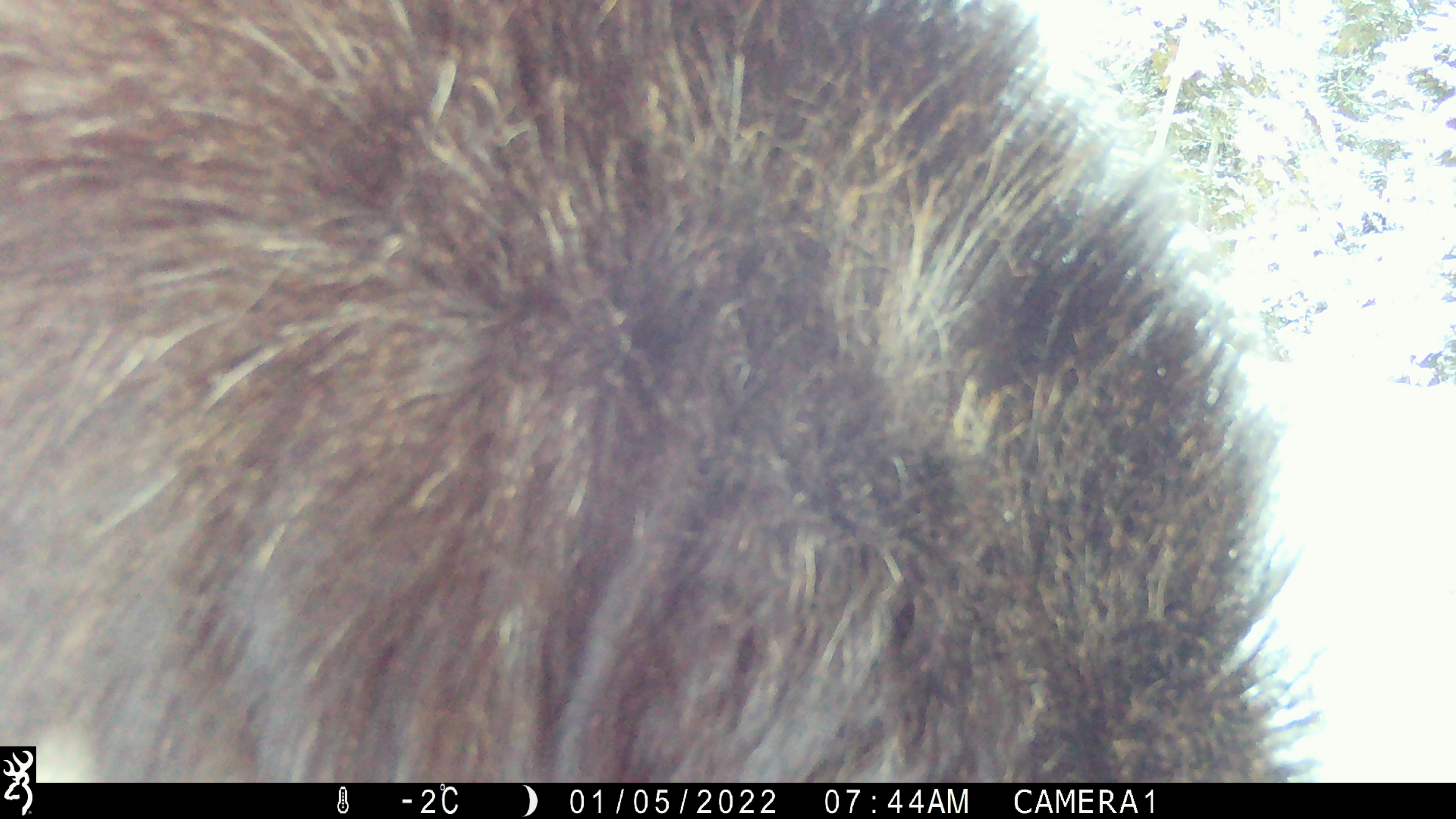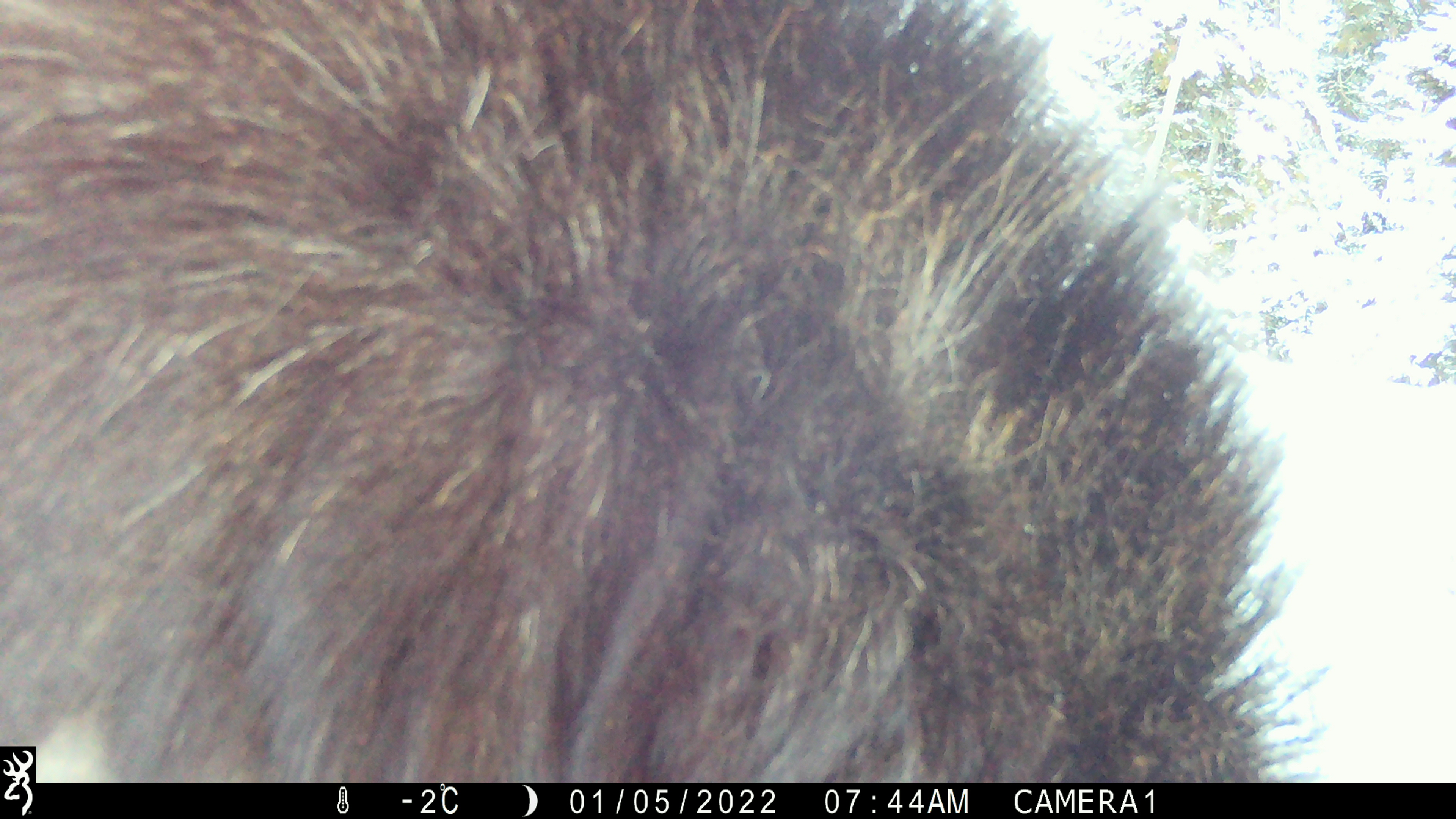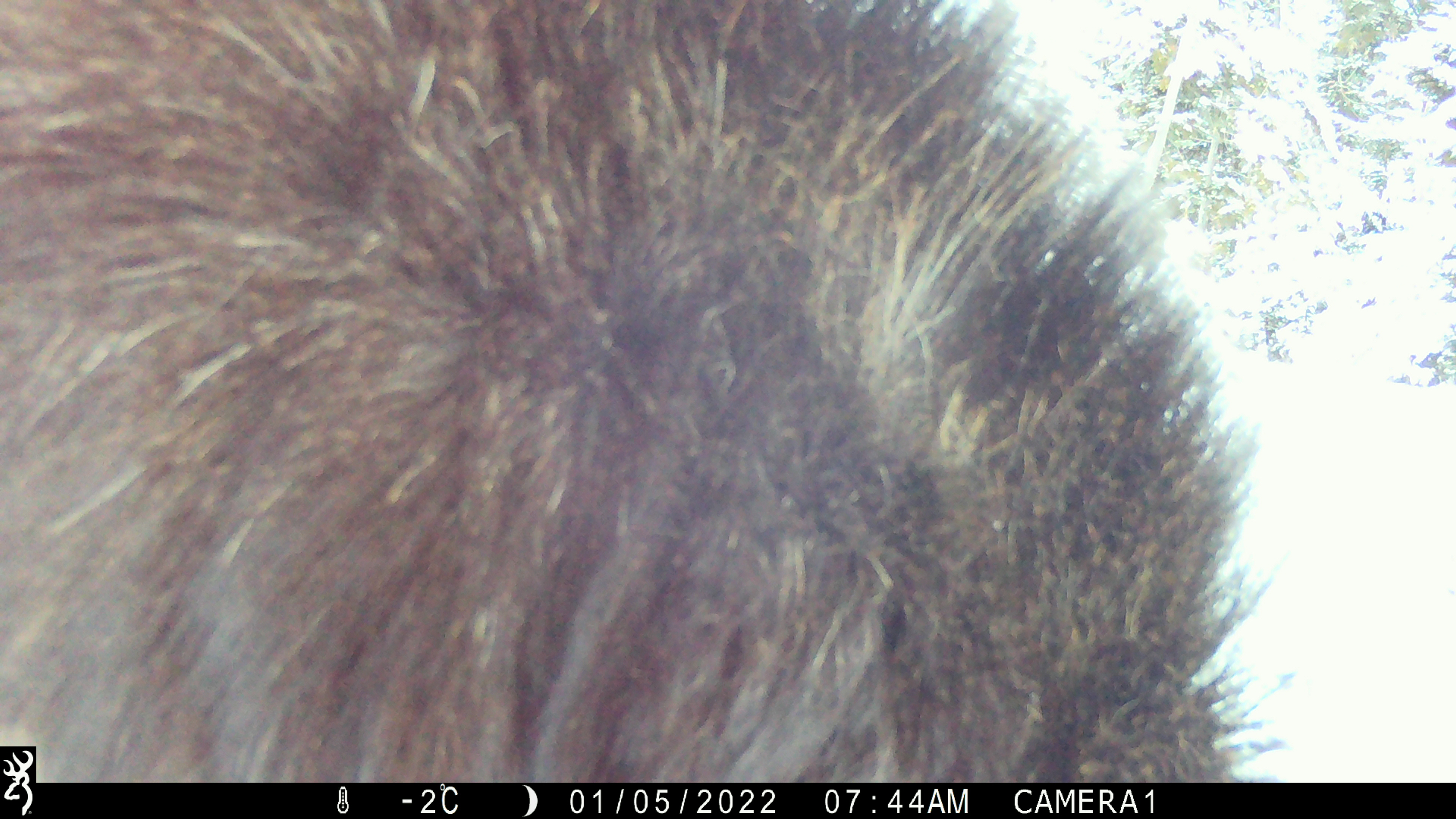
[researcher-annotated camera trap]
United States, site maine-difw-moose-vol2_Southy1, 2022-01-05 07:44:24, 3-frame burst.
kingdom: Animalia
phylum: Chordata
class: Mammalia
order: Artiodactyla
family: Cervidae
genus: Alces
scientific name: Alces alces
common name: moose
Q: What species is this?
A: Moose (Alces alces).